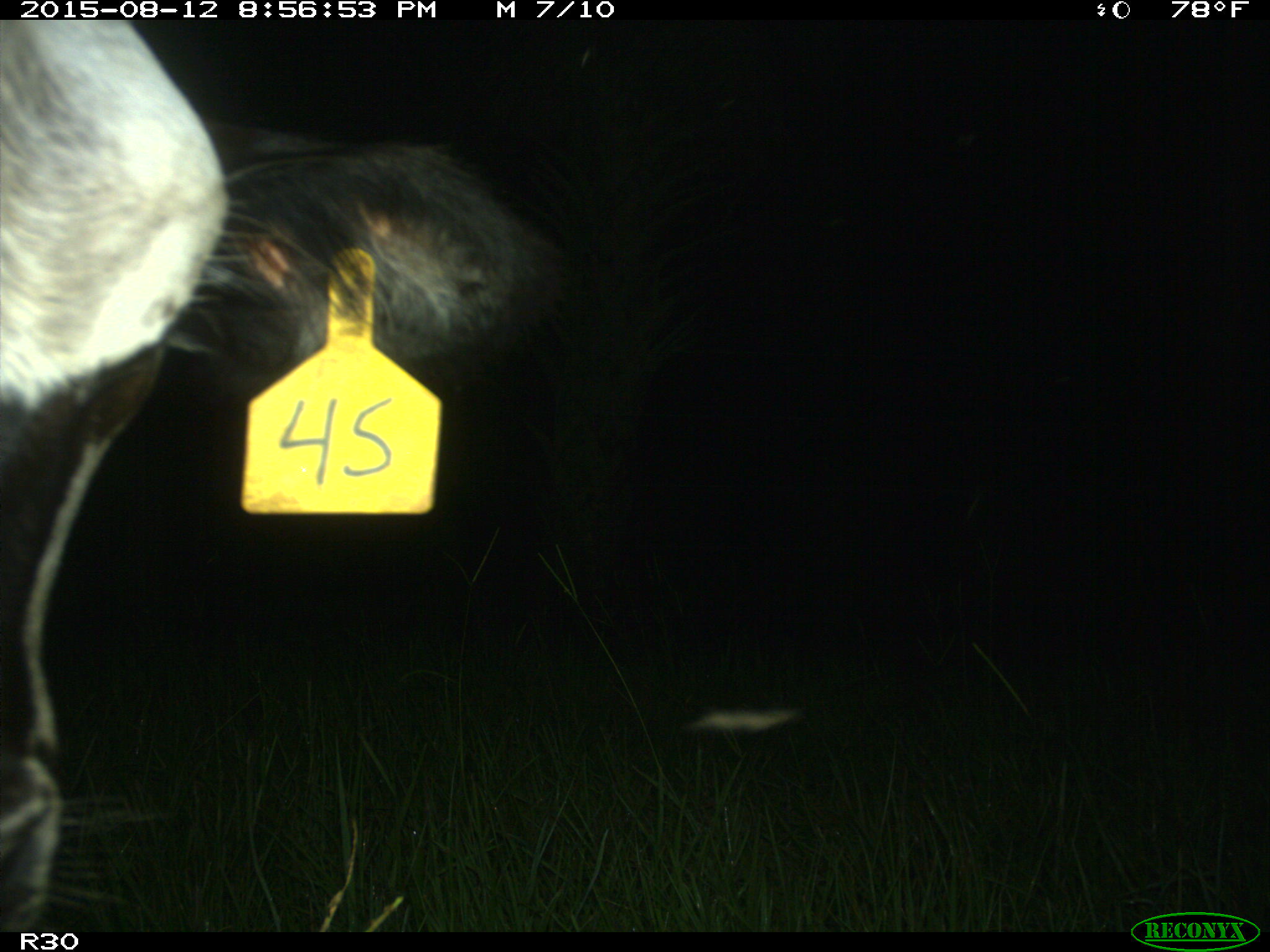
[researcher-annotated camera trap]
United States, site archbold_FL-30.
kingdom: Animalia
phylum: Chordata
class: Mammalia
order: Artiodactyla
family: Bovidae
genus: Bos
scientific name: Bos taurus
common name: domestic cow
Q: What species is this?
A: Bos taurus (domestic cow).